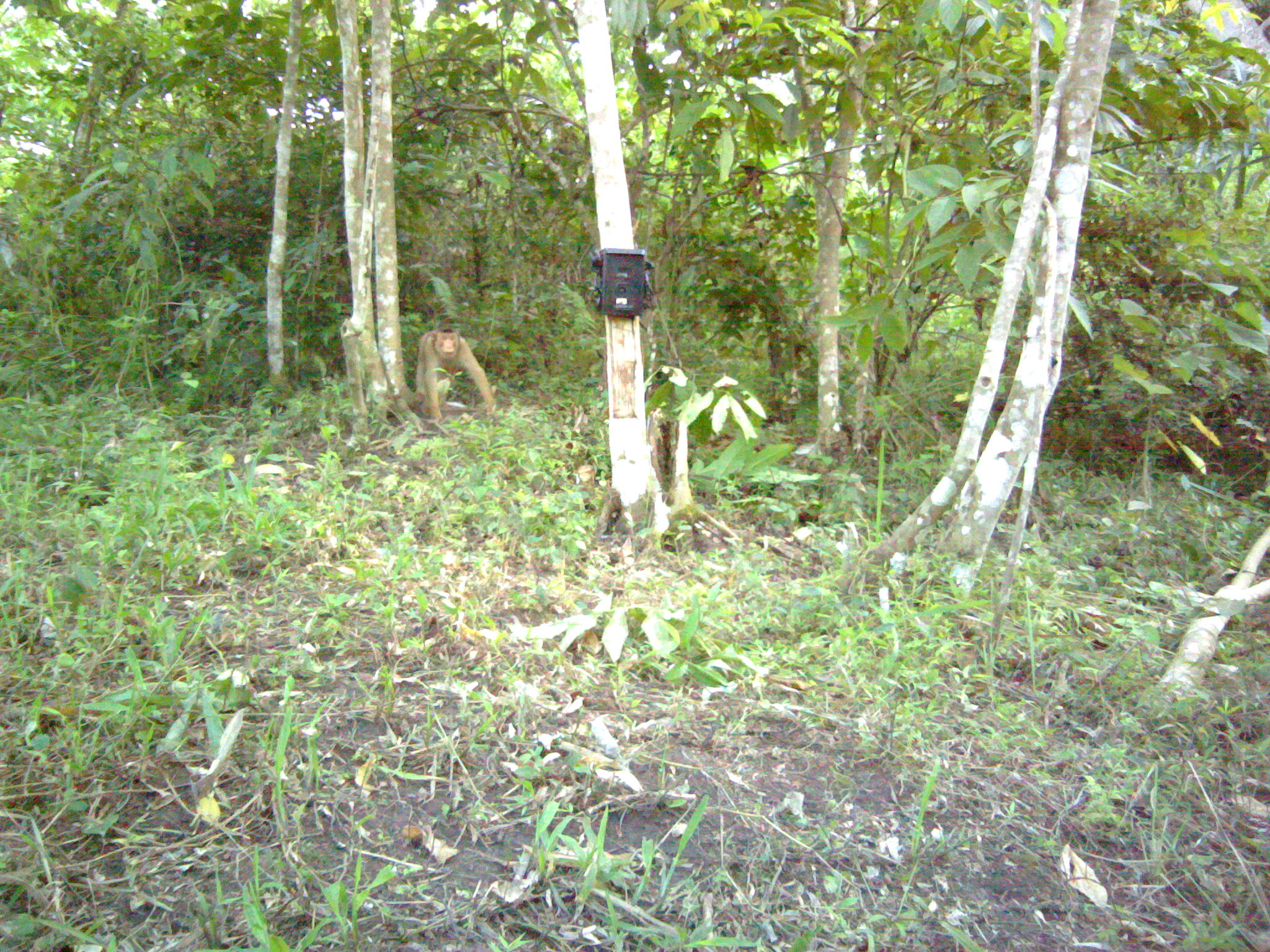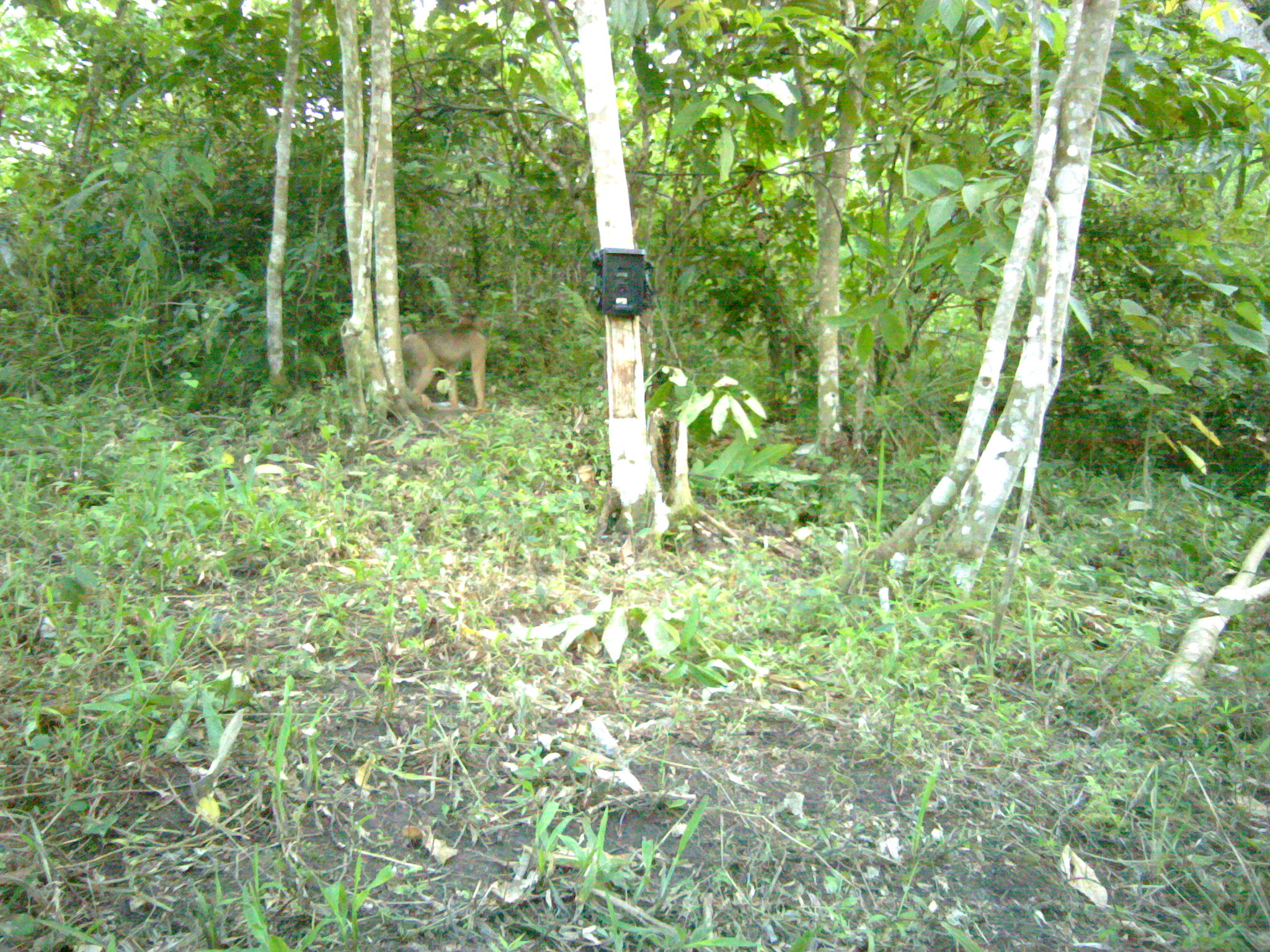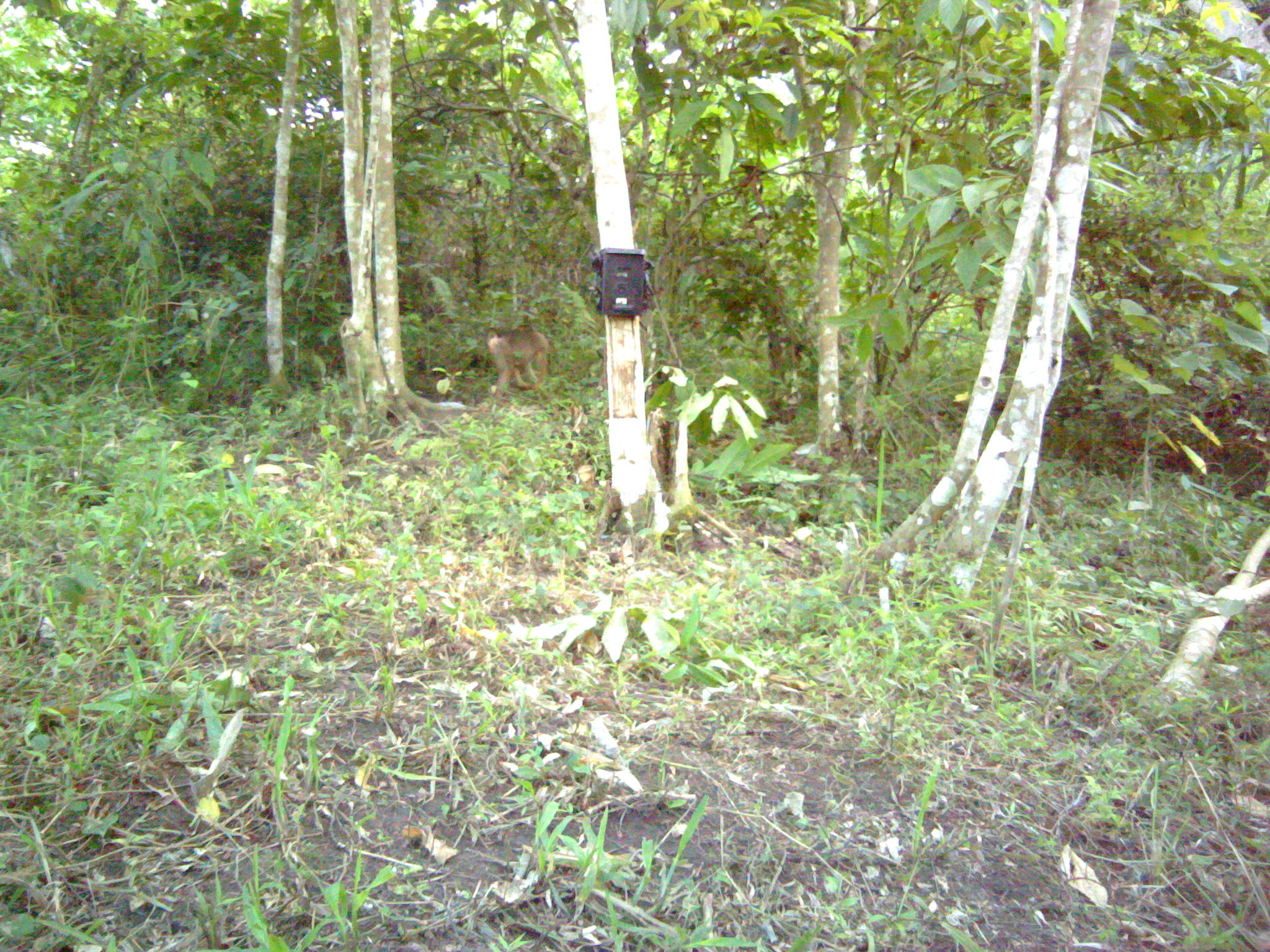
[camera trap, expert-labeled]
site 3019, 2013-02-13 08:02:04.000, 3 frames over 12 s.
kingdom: Animalia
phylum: Chordata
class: Mammalia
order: Primates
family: Cercopithecidae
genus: Macaca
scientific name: Macaca nemestrina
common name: southern pig-tailed macaque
Macaca nemestrina (southern pig-tailed macaque), count 1.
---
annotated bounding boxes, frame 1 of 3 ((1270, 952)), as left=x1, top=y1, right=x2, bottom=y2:
macaca nemestrina: left=415, top=325, right=498, bottom=421